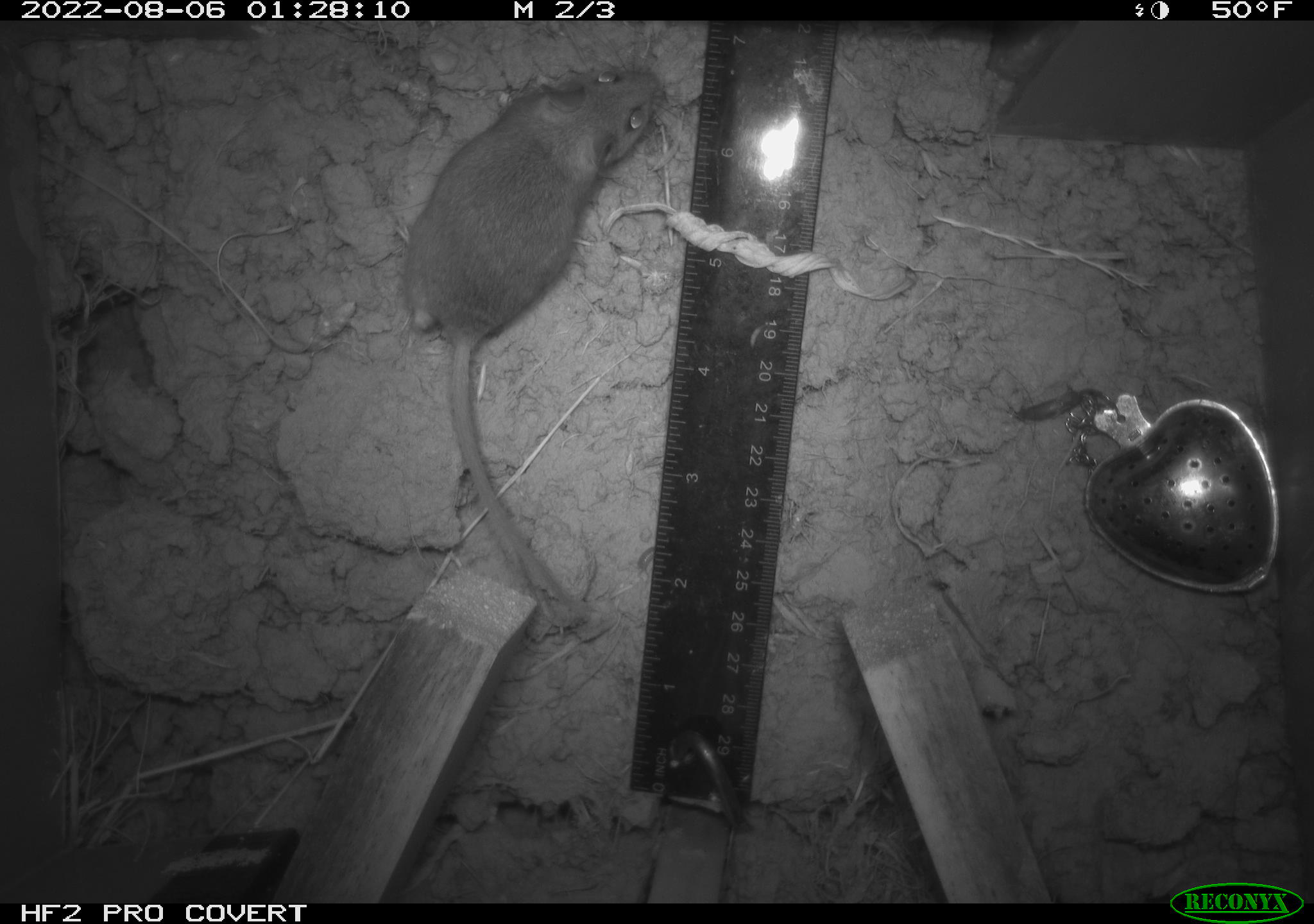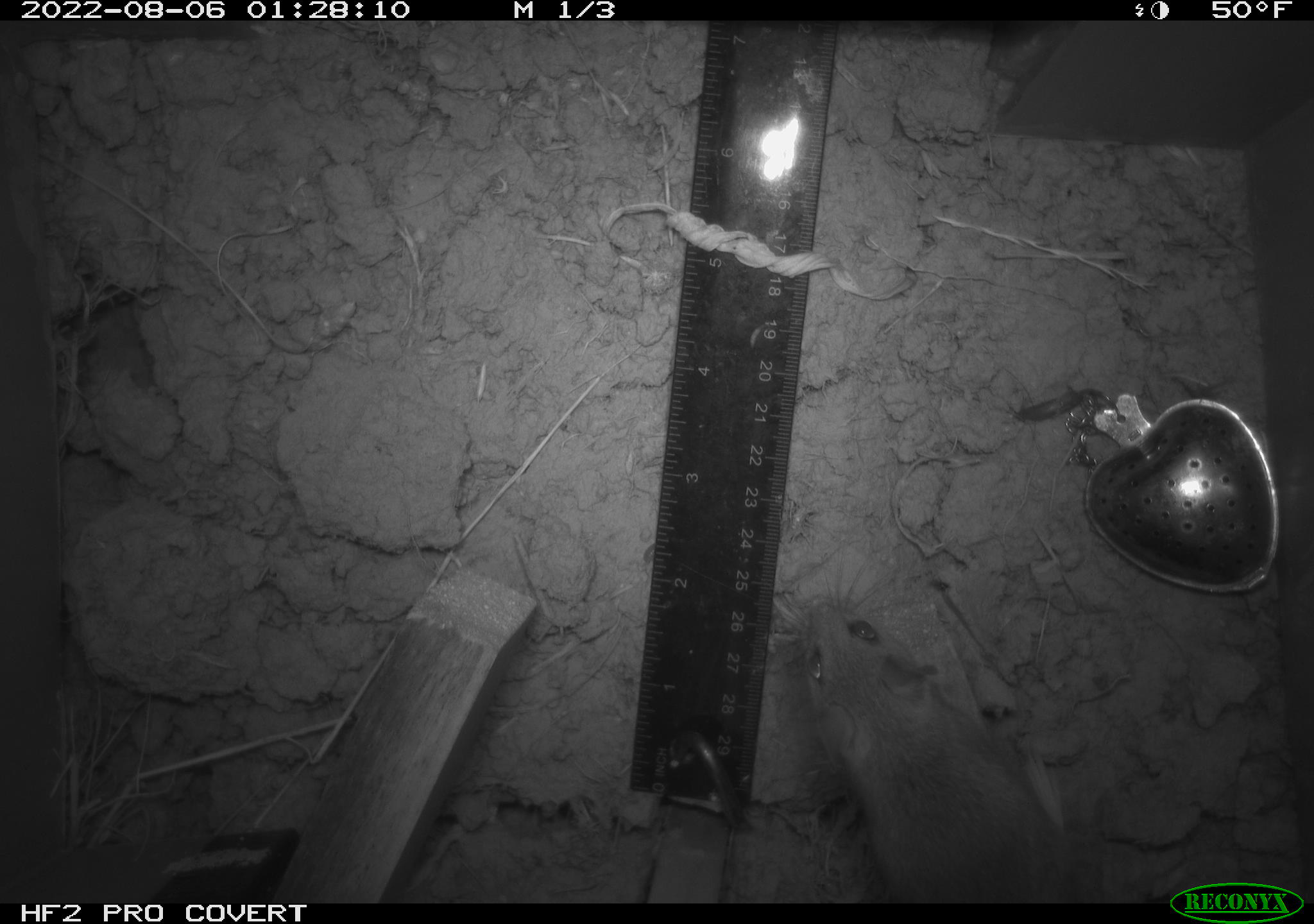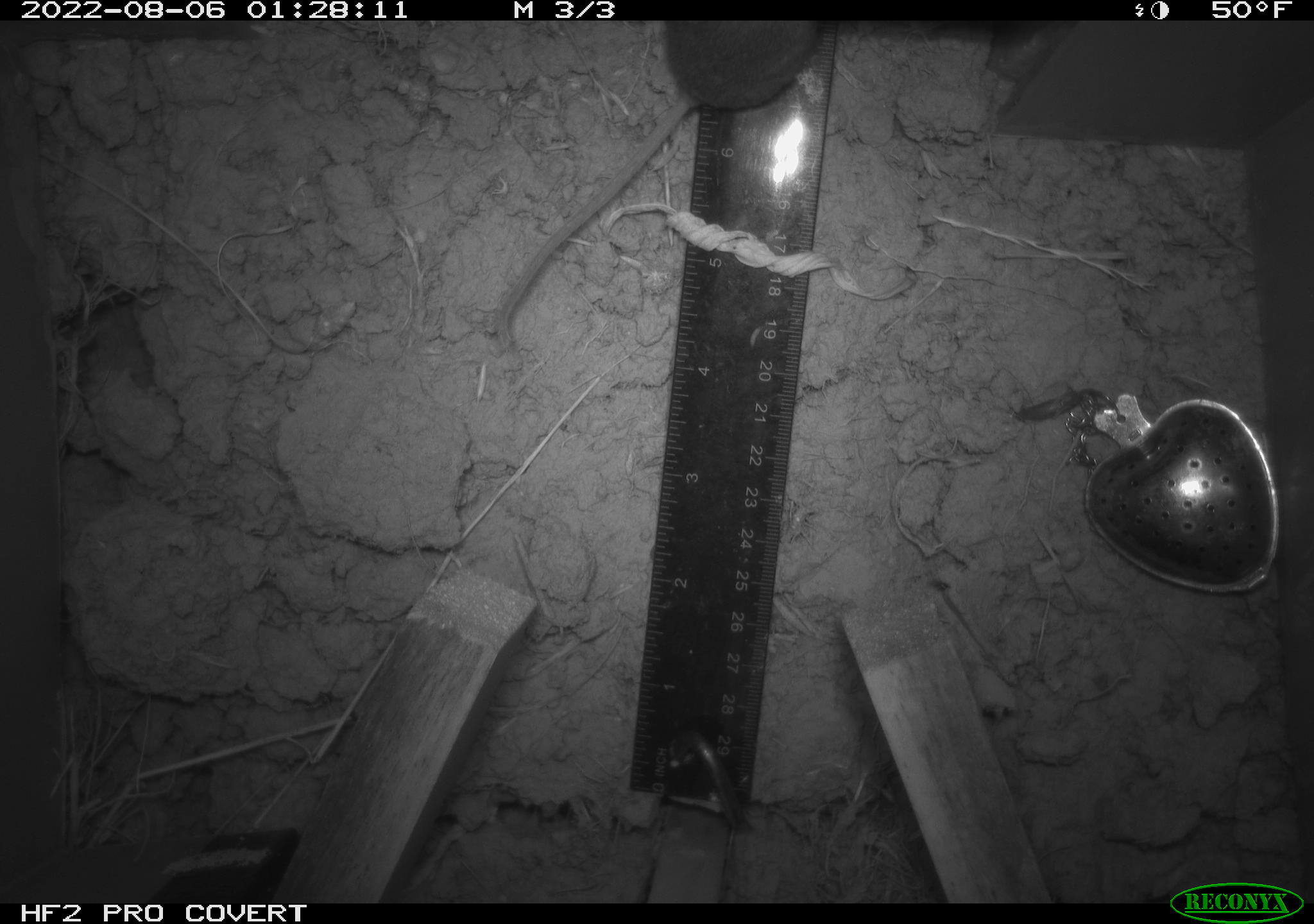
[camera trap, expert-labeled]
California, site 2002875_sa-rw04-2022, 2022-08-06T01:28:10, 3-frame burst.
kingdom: Animalia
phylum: Chordata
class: Mammalia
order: Rodentia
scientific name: Rodentia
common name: mouse species